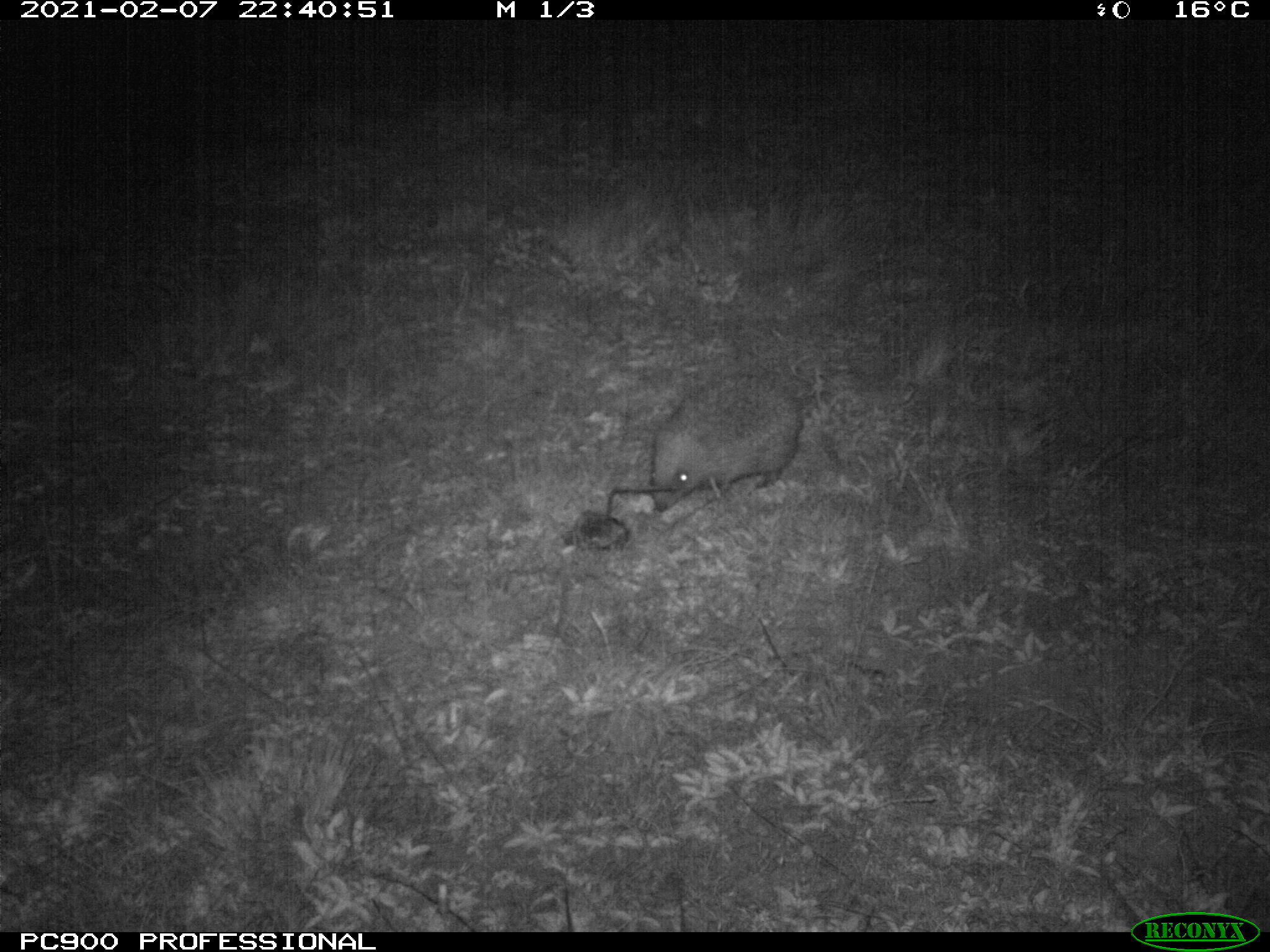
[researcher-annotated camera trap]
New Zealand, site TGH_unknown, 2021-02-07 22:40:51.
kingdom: Animalia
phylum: Chordata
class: Mammalia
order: Eulipotyphla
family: Erinaceidae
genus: Erinaceus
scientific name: Erinaceus europaeus europaeus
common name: european hedgehog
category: hedgehog